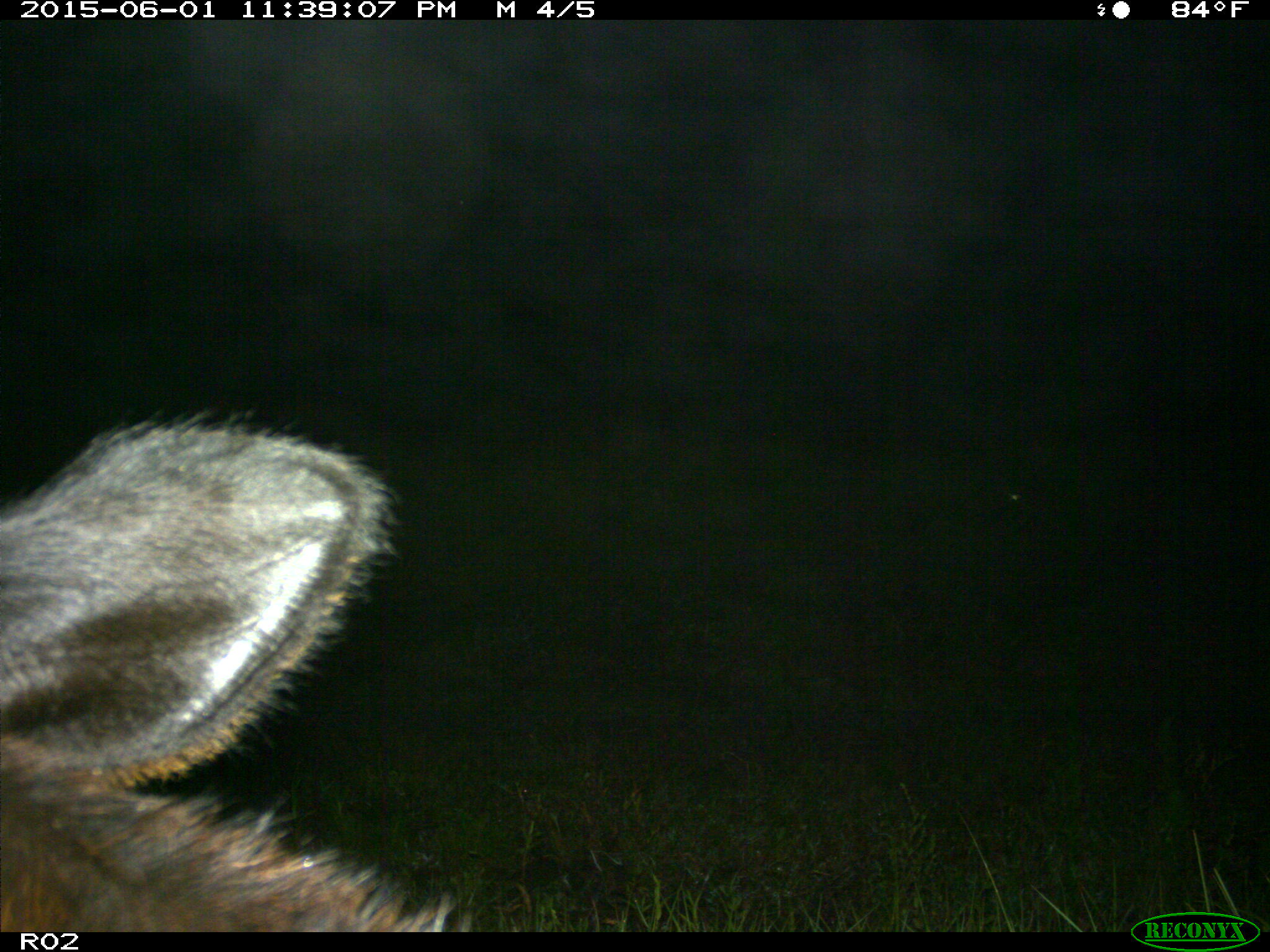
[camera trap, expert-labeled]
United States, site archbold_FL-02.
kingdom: Animalia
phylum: Chordata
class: Mammalia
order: Artiodactyla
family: Bovidae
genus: Bos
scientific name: Bos taurus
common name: domestic cow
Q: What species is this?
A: Bos taurus (domestic cow).